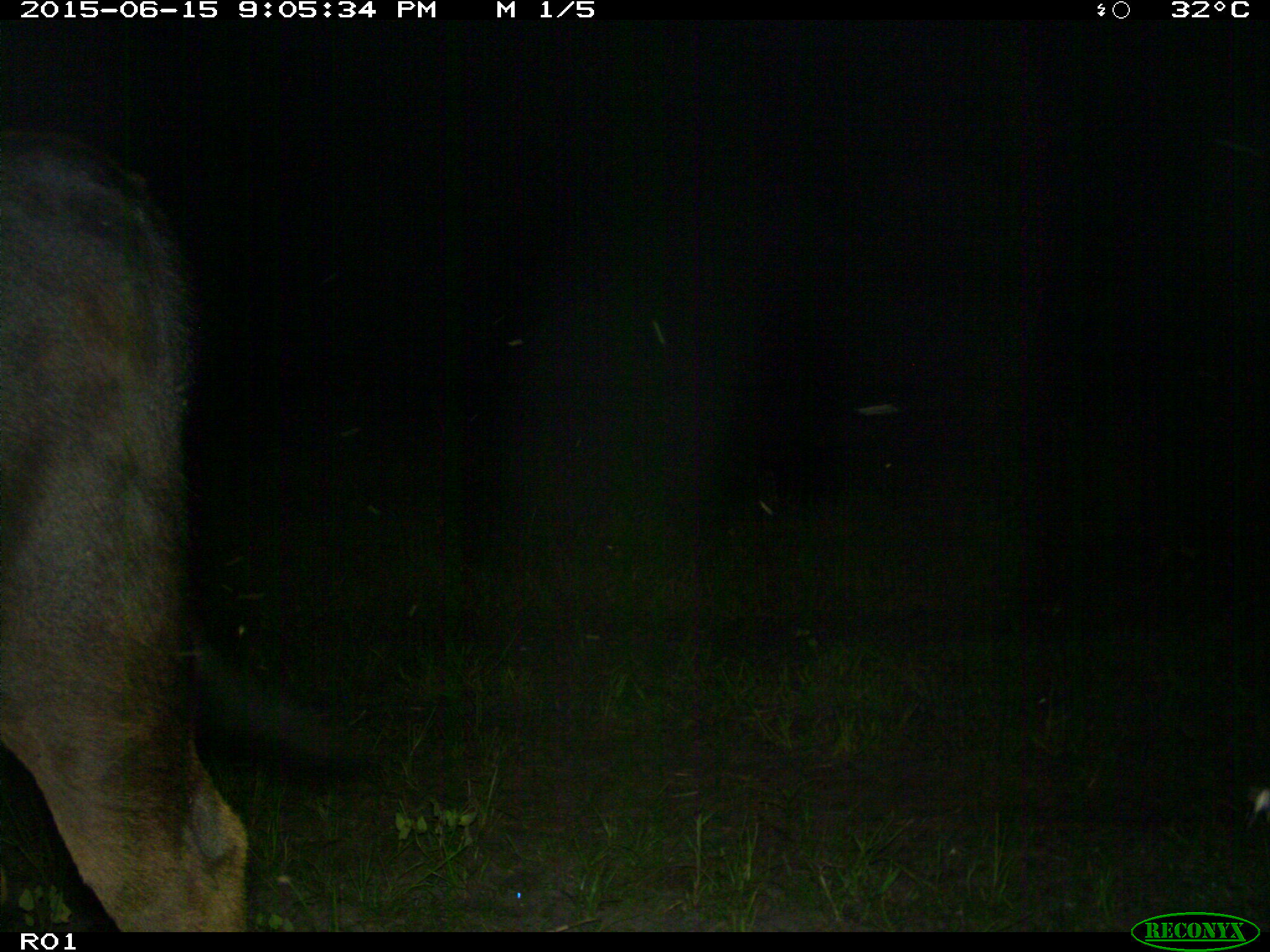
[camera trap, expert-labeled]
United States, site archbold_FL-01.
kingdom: Animalia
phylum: Chordata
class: Mammalia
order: Artiodactyla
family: Bovidae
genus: Bos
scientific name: Bos taurus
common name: domestic cow